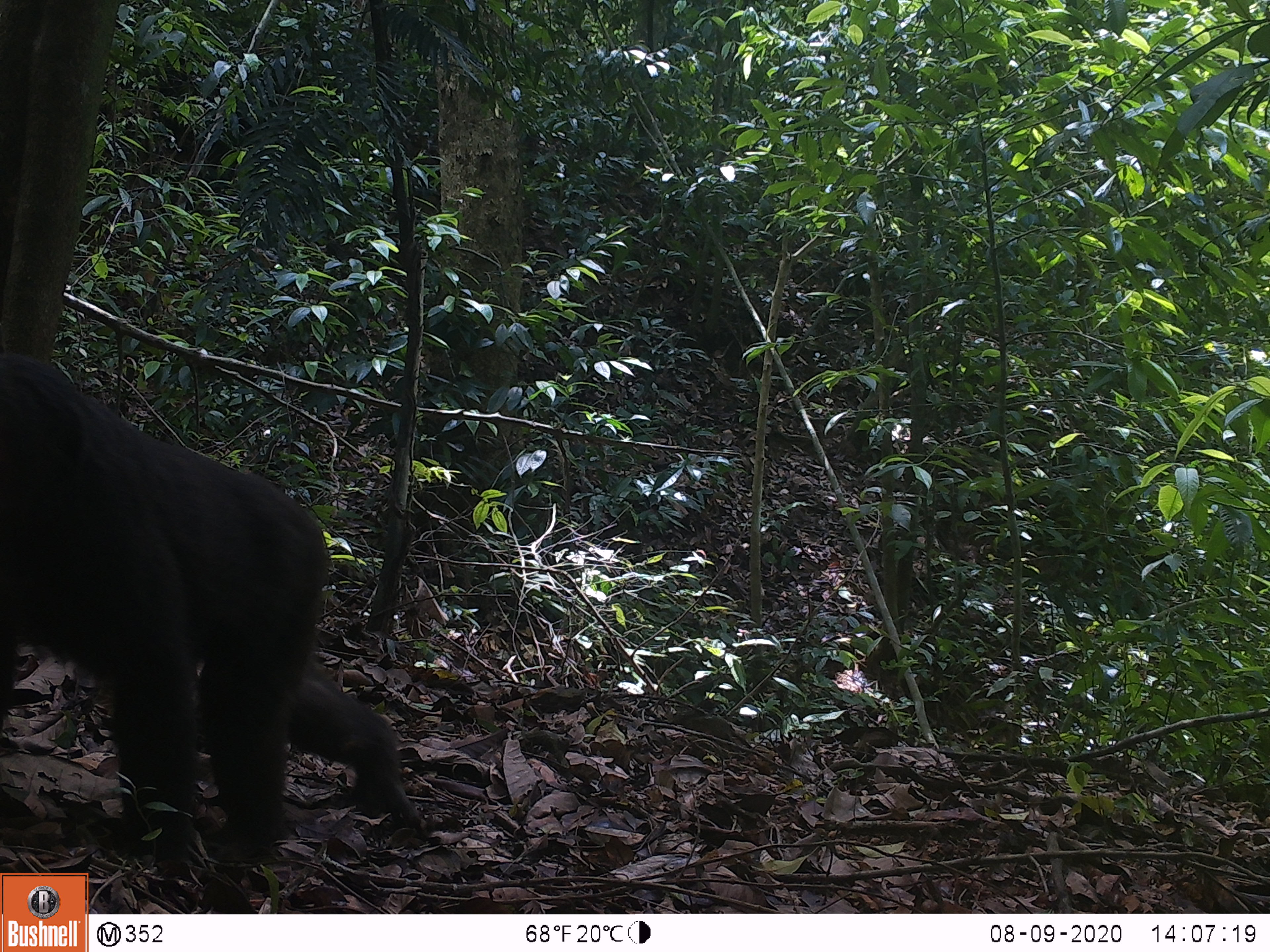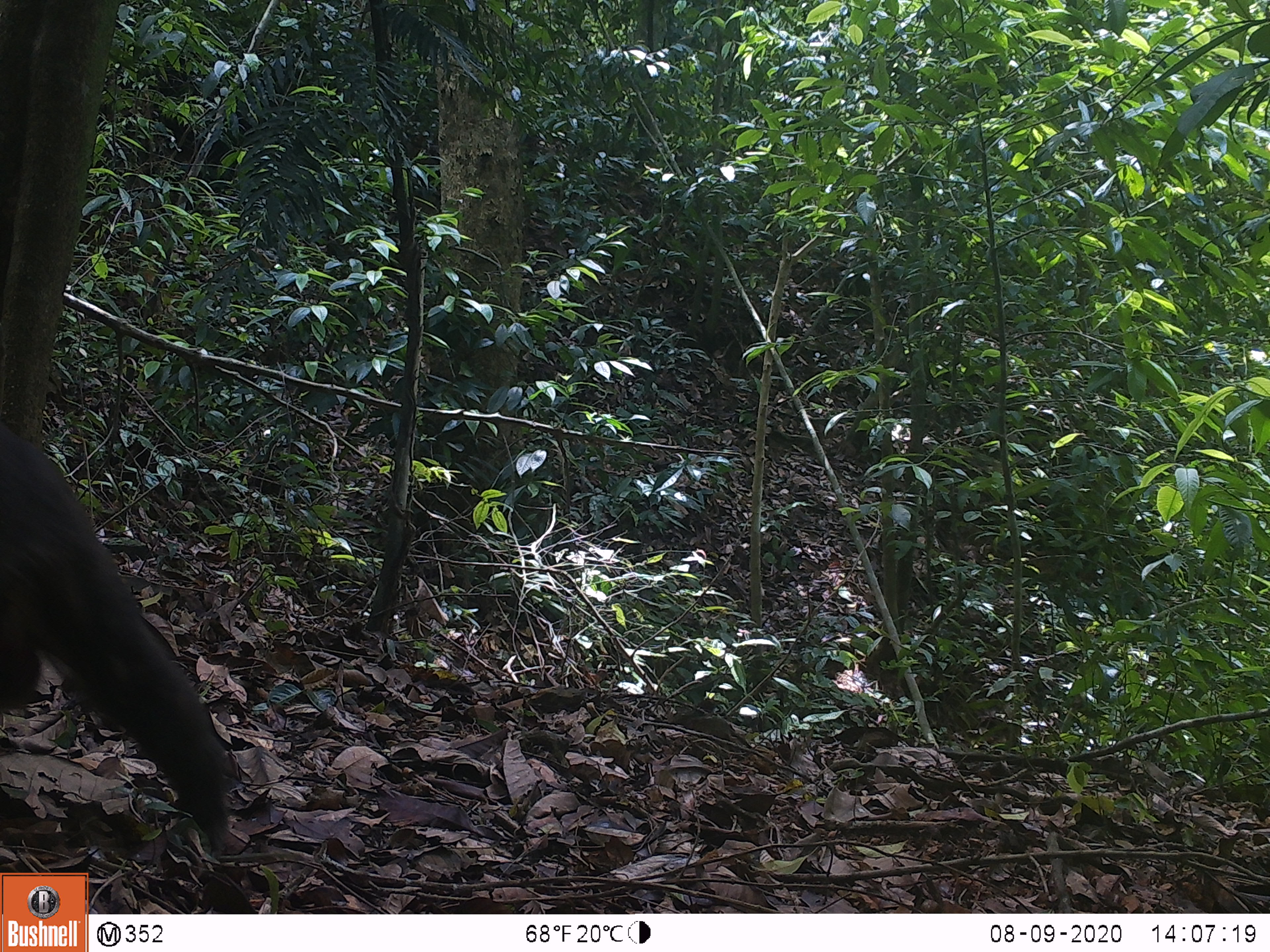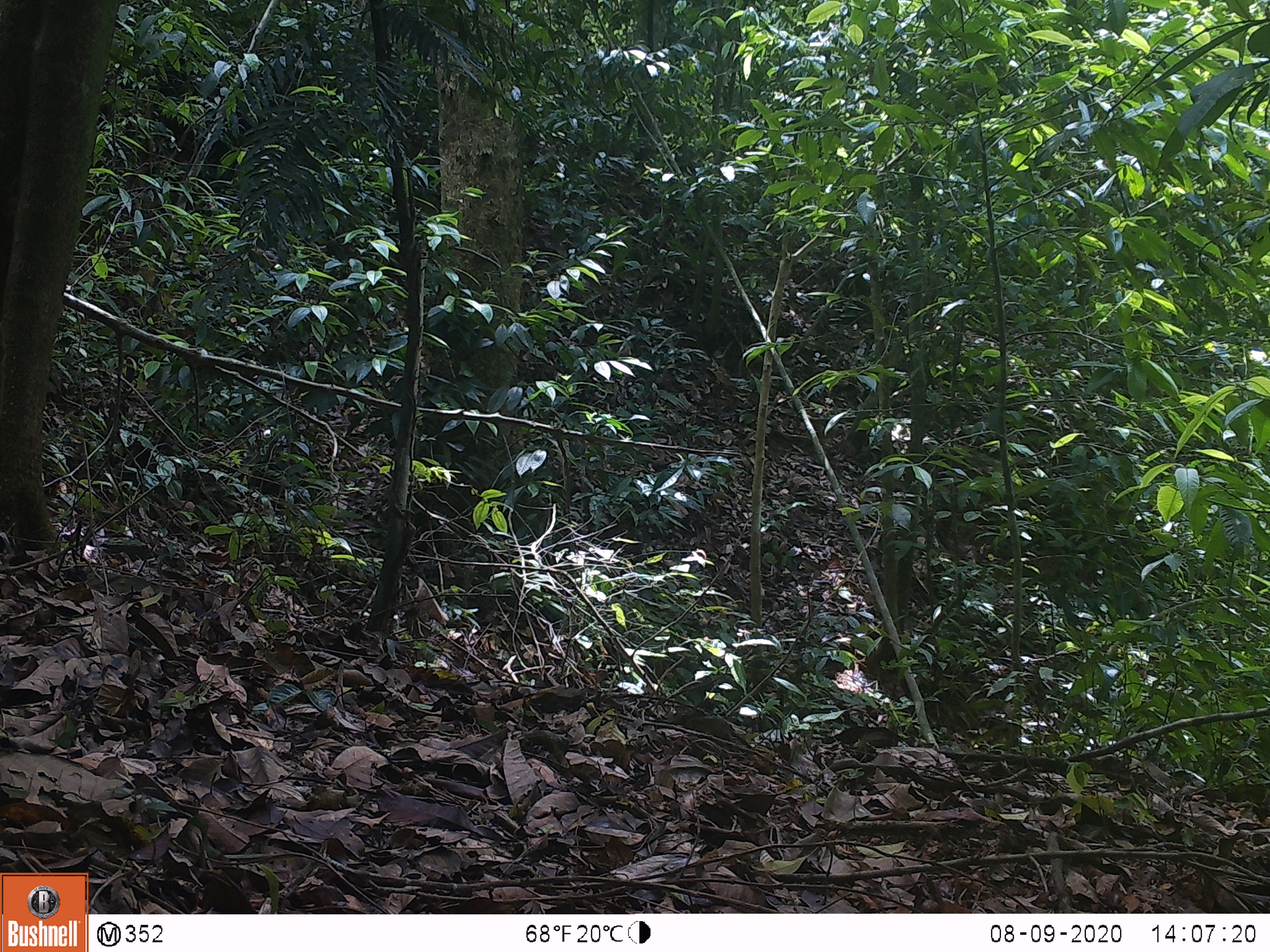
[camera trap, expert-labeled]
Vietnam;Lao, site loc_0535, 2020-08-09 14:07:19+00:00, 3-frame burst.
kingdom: Animalia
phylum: Chordata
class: Mammalia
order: Primates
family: Cercopithecidae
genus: Macaca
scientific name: Macaca arctoides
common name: stump-tailed macaque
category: stump tailed macaque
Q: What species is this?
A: Stump tailed macaque (stump-tailed macaque) (Macaca arctoides).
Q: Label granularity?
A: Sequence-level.